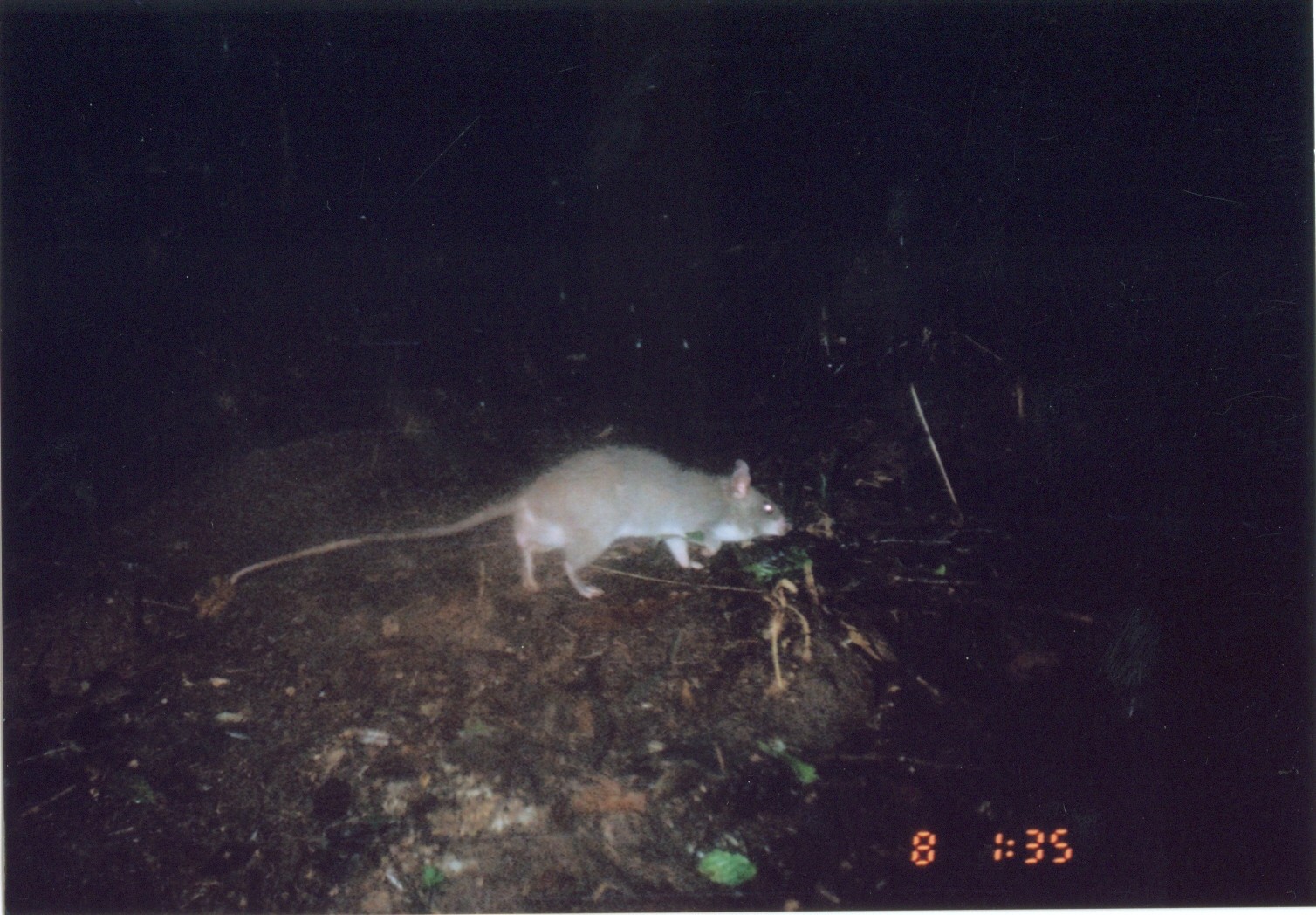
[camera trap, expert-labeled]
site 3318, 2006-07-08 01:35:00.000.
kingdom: Animalia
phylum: Chordata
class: Mammalia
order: Rodentia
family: Nesomyidae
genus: Cricetomys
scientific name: Cricetomys gambianus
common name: african giant pouched rat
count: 1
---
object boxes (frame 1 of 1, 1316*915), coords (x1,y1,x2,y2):
cricetomys gambianus: (230,443,790,599)